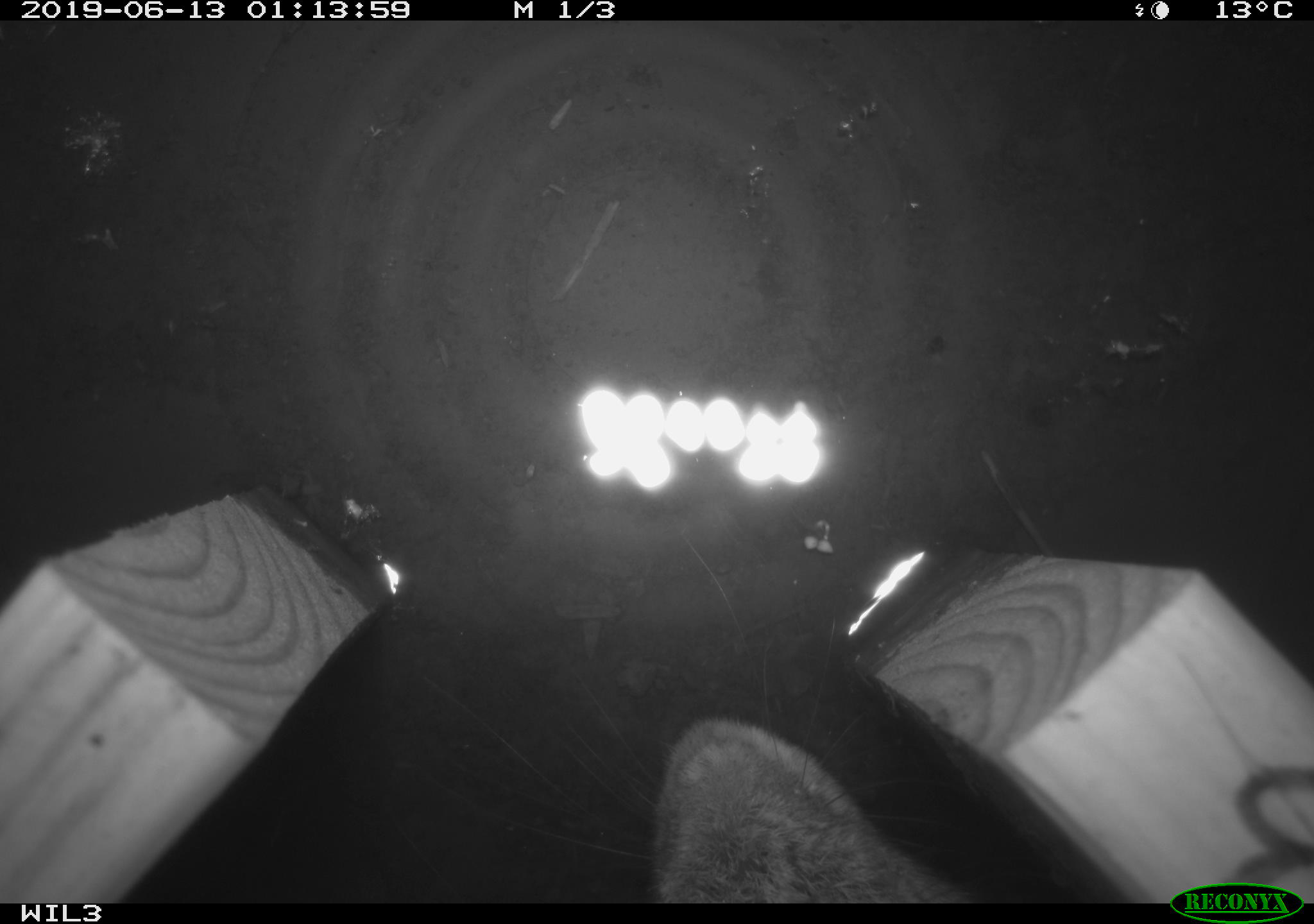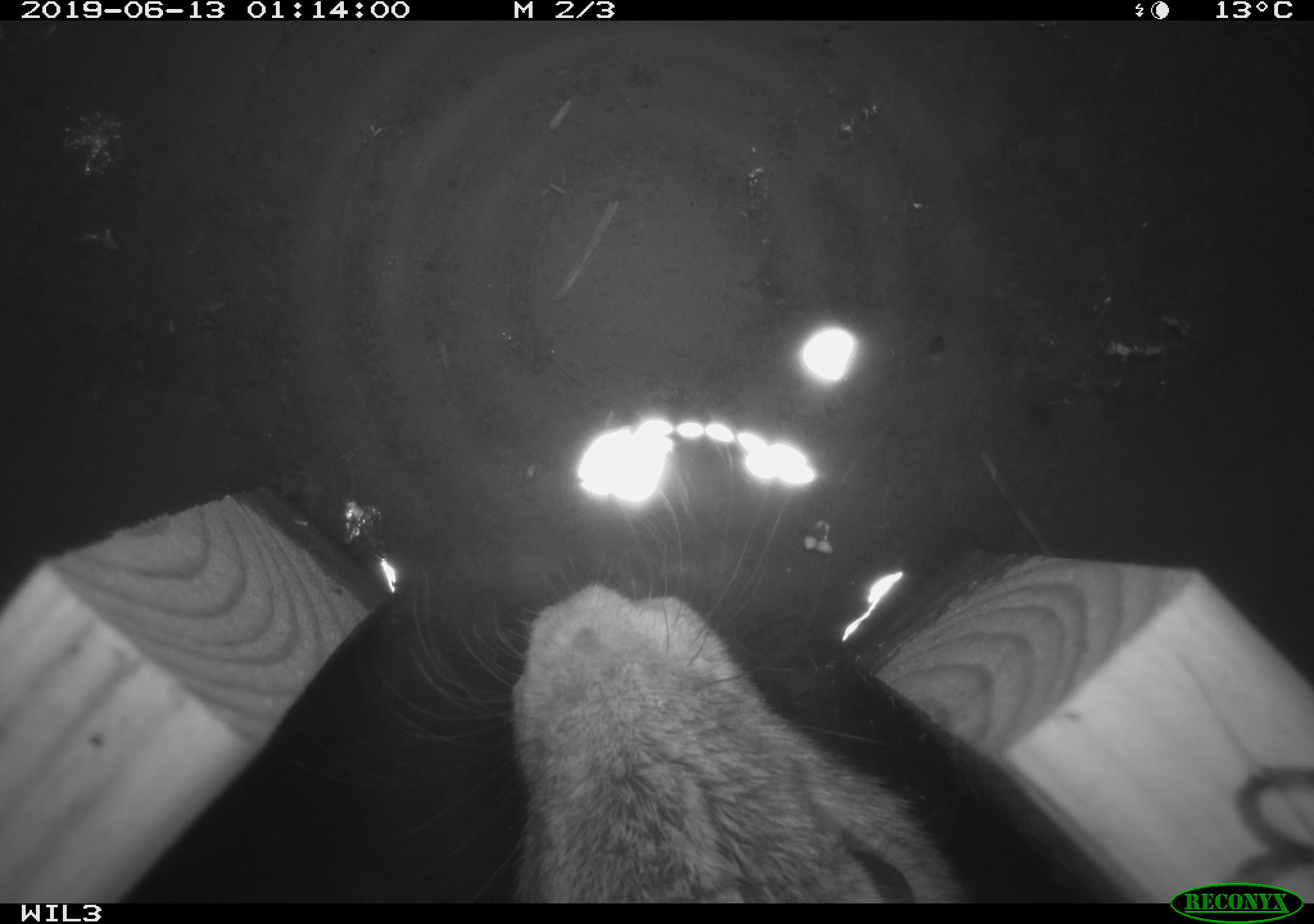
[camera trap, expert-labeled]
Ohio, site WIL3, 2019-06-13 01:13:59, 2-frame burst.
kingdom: Animalia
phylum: Chordata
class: Mammalia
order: Lagomorpha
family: Leporidae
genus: Sylvilagus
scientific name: Sylvilagus floridanus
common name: eastern cottontail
Eastern cottontail (Sylvilagus floridanus).